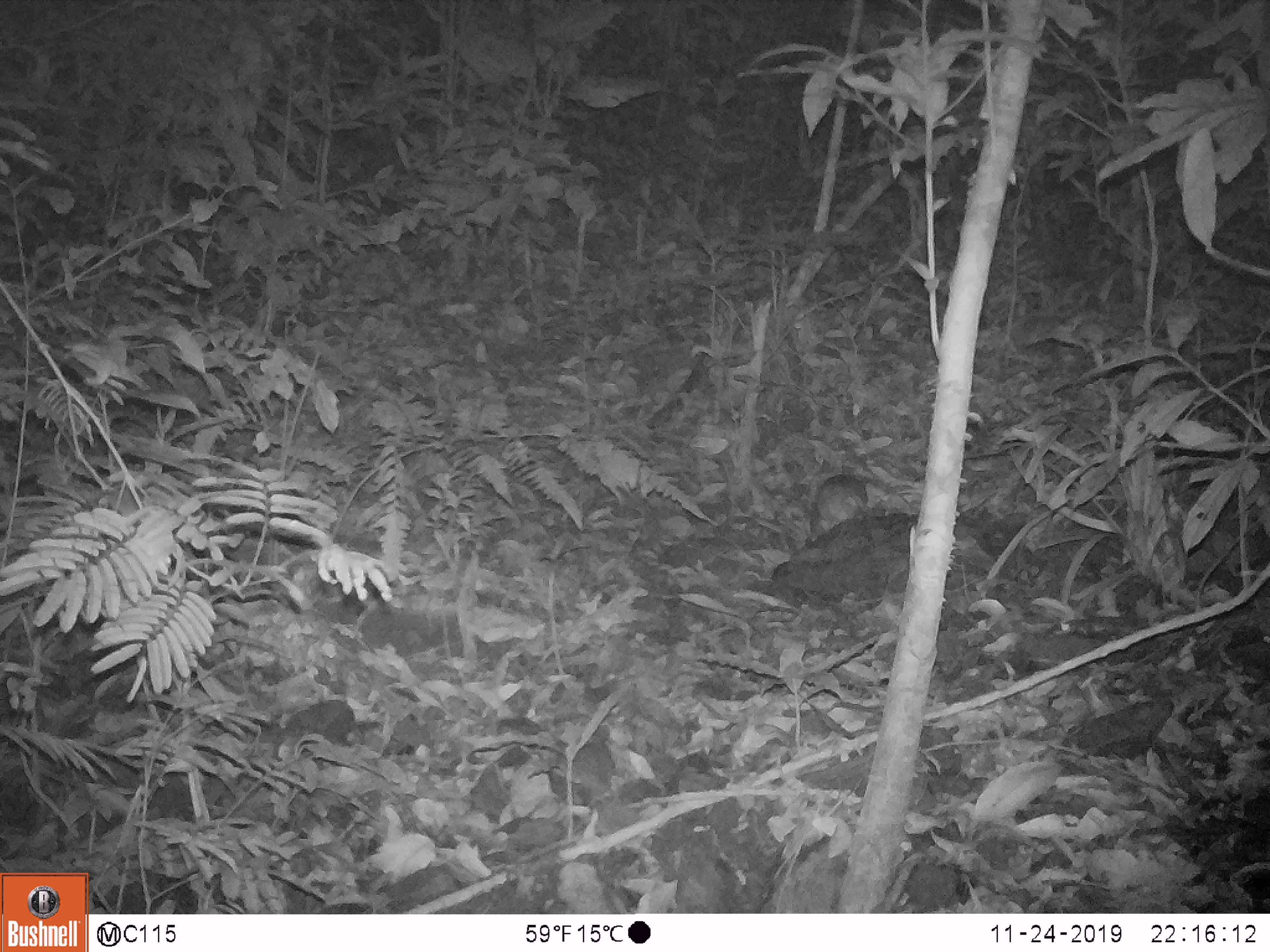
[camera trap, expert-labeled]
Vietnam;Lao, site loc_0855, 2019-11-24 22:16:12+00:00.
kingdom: Animalia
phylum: Chordata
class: Mammalia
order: Rodentia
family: Muridae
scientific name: Muridae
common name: old-world mice and rats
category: unidentified murid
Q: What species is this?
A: Unidentified murid (old-world mice and rats) (Muridae).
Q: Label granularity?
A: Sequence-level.